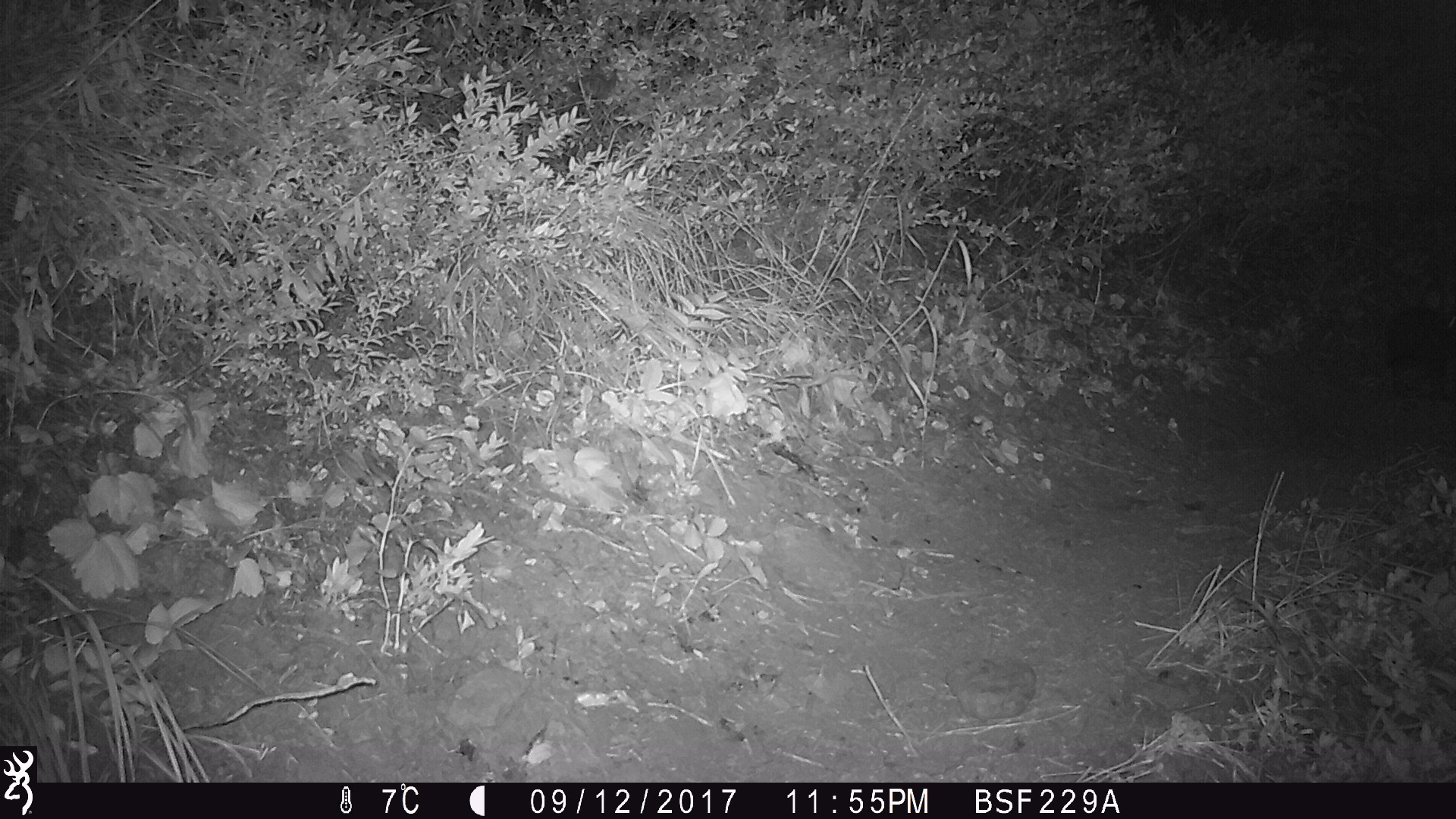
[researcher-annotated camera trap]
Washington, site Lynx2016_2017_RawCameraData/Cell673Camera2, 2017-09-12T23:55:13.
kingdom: Animalia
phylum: Chordata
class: Mammalia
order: Lagomorpha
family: Leporidae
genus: Lepus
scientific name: Lepus americanus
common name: snowshoe hare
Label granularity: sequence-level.